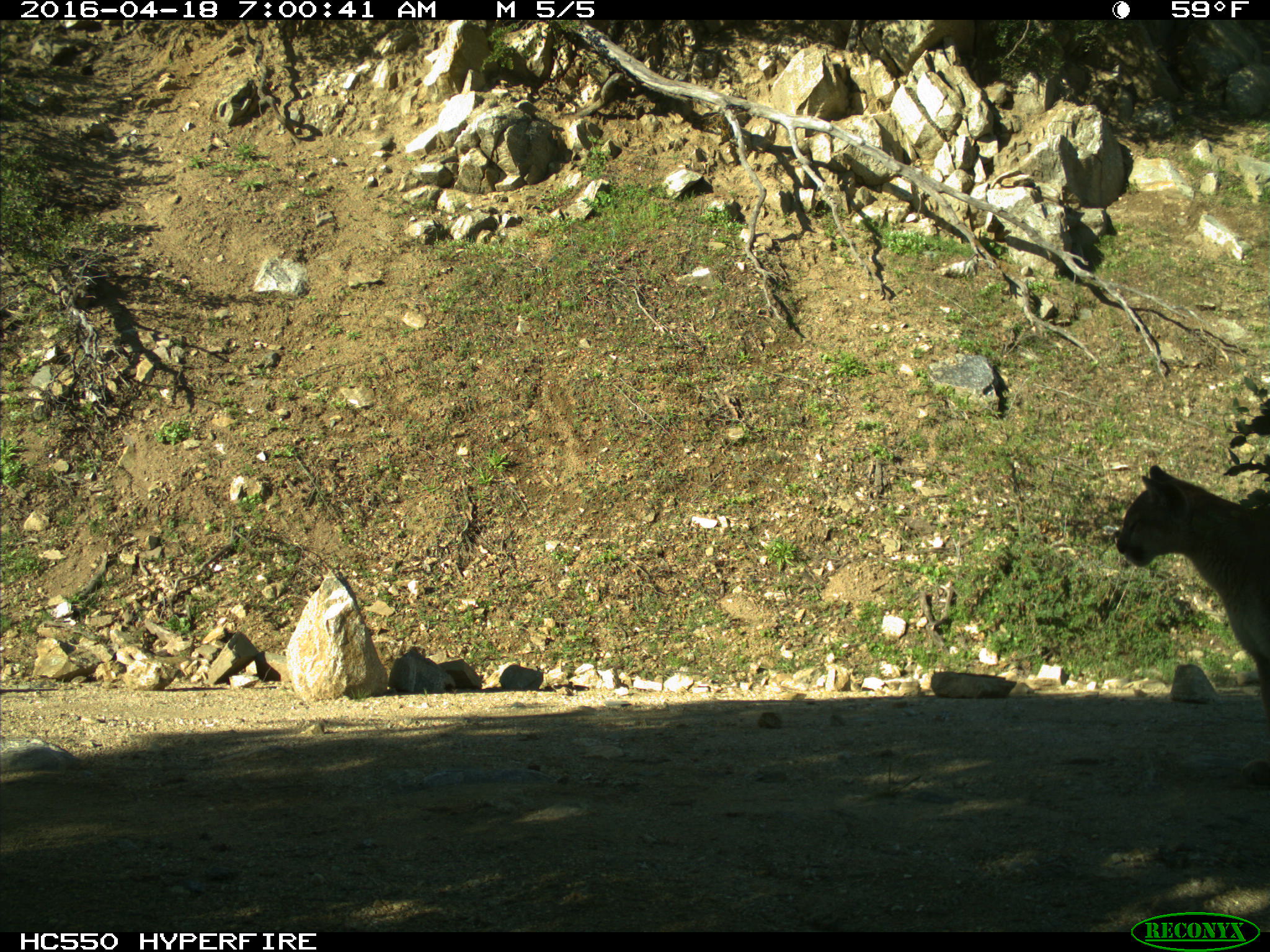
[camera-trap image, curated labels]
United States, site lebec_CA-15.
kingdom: Animalia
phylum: Chordata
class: Mammalia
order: Carnivora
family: Felidae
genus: Puma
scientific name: Puma concolor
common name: mountain lion